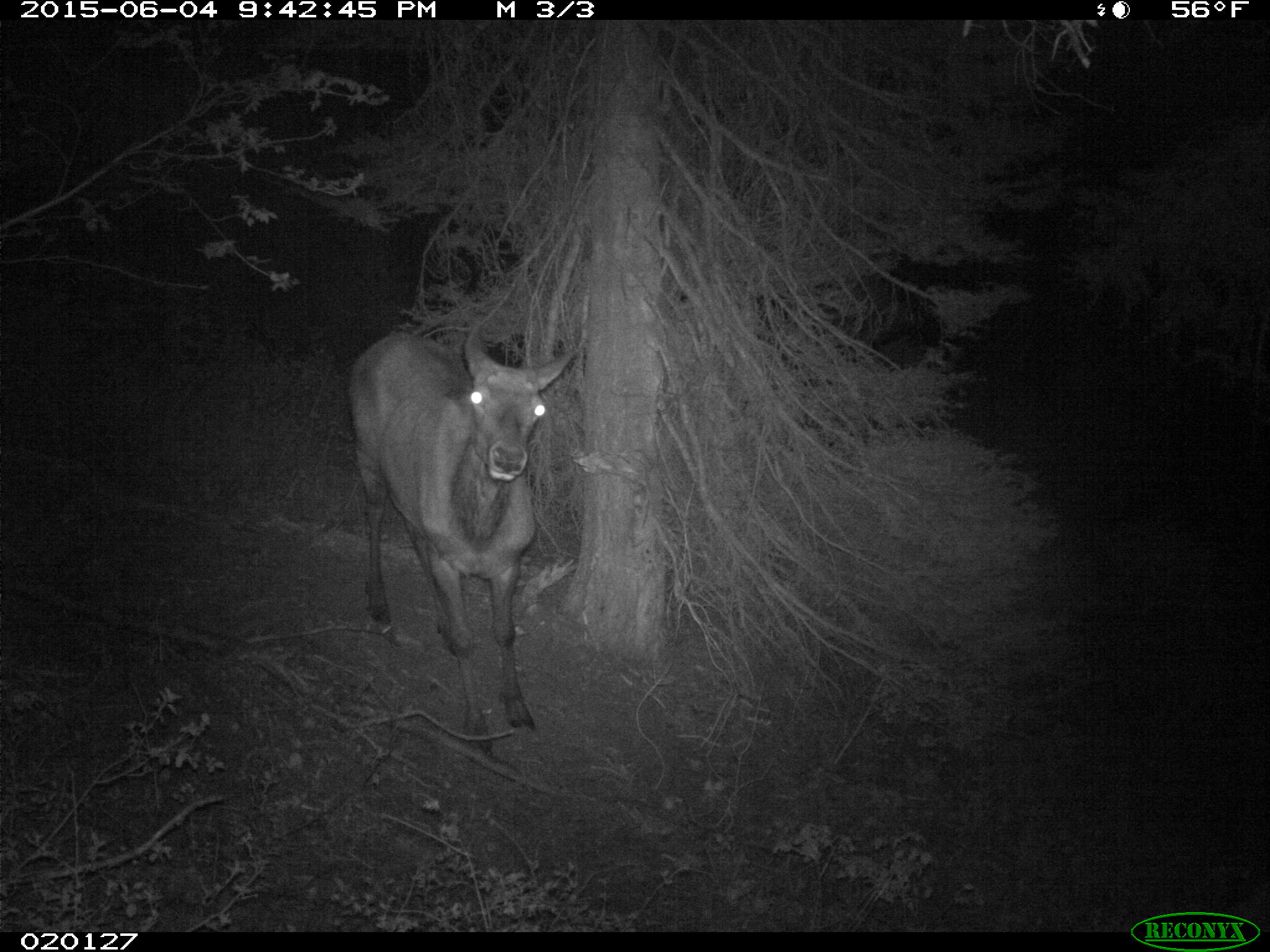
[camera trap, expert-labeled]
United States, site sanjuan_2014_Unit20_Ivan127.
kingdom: Animalia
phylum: Chordata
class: Mammalia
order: Artiodactyla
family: Cervidae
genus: Cervus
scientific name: Cervus elaphus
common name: red deer